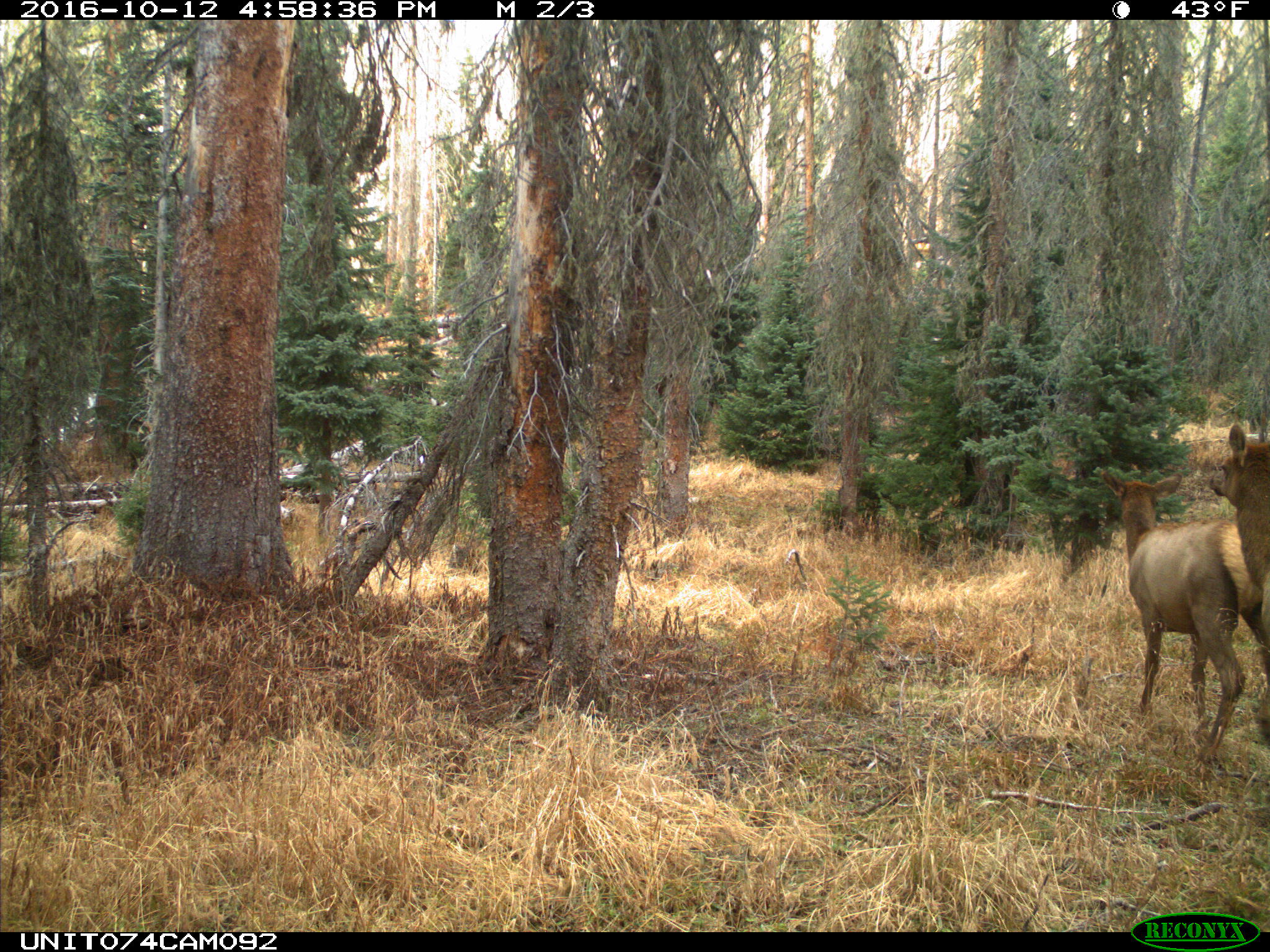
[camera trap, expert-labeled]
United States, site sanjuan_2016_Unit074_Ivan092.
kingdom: Animalia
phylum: Chordata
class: Mammalia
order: Artiodactyla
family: Cervidae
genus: Cervus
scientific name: Cervus elaphus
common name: red deer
Cervus elaphus (red deer).